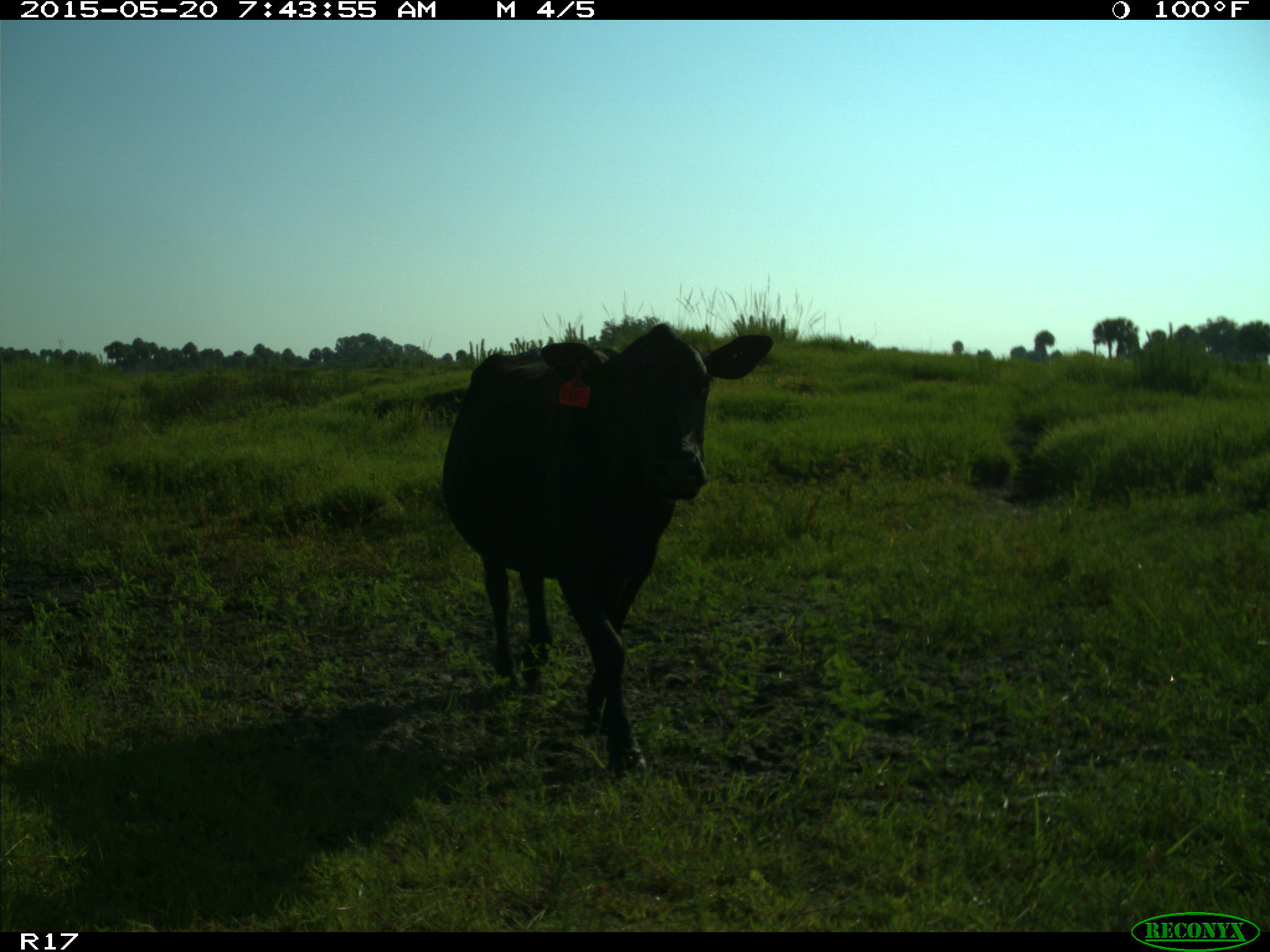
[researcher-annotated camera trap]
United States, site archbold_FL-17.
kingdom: Animalia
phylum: Chordata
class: Mammalia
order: Artiodactyla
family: Bovidae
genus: Bos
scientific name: Bos taurus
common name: domestic cow